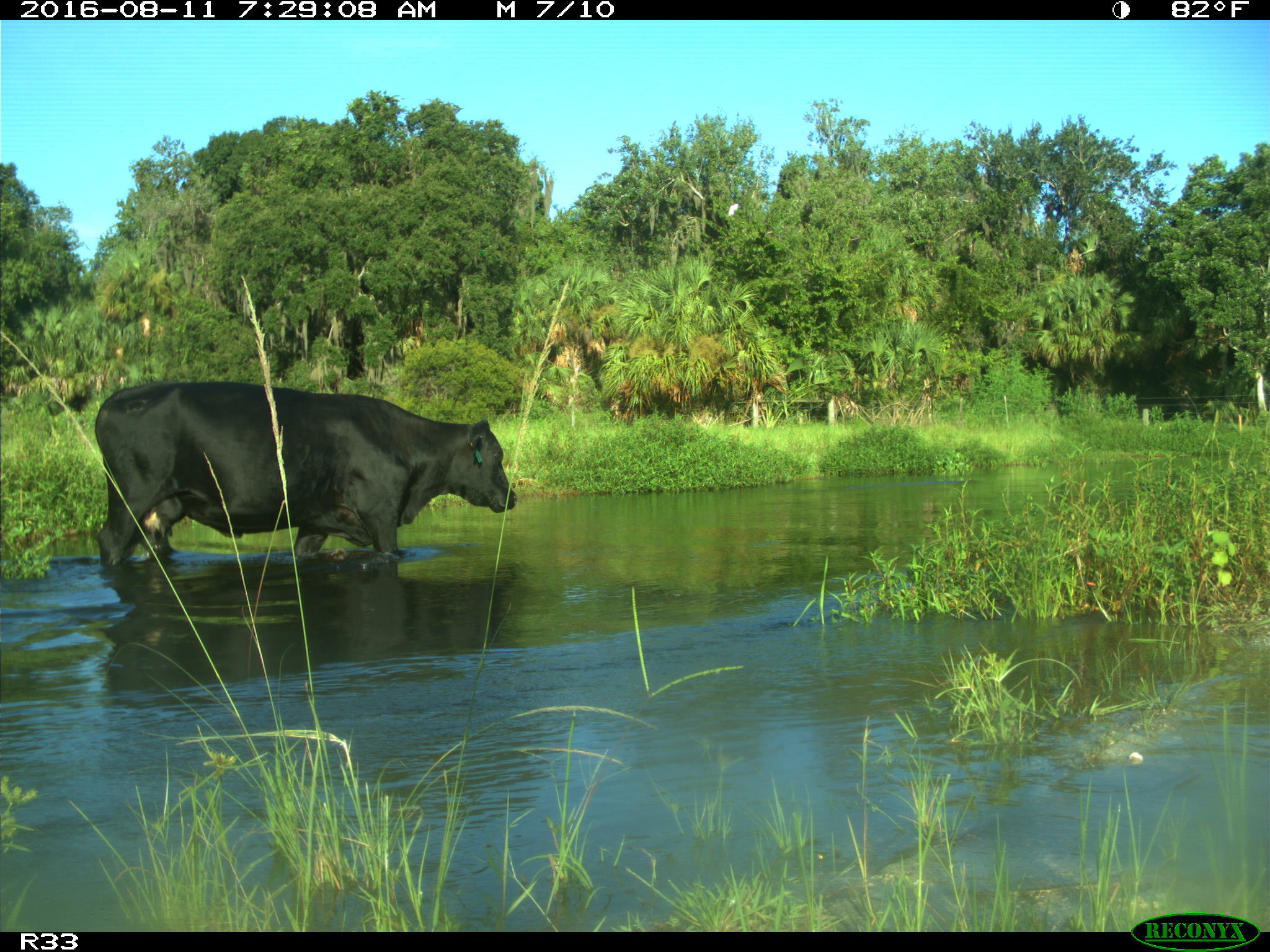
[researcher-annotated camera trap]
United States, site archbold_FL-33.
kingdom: Animalia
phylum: Chordata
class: Mammalia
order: Artiodactyla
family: Bovidae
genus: Bos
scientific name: Bos taurus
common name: domestic cow